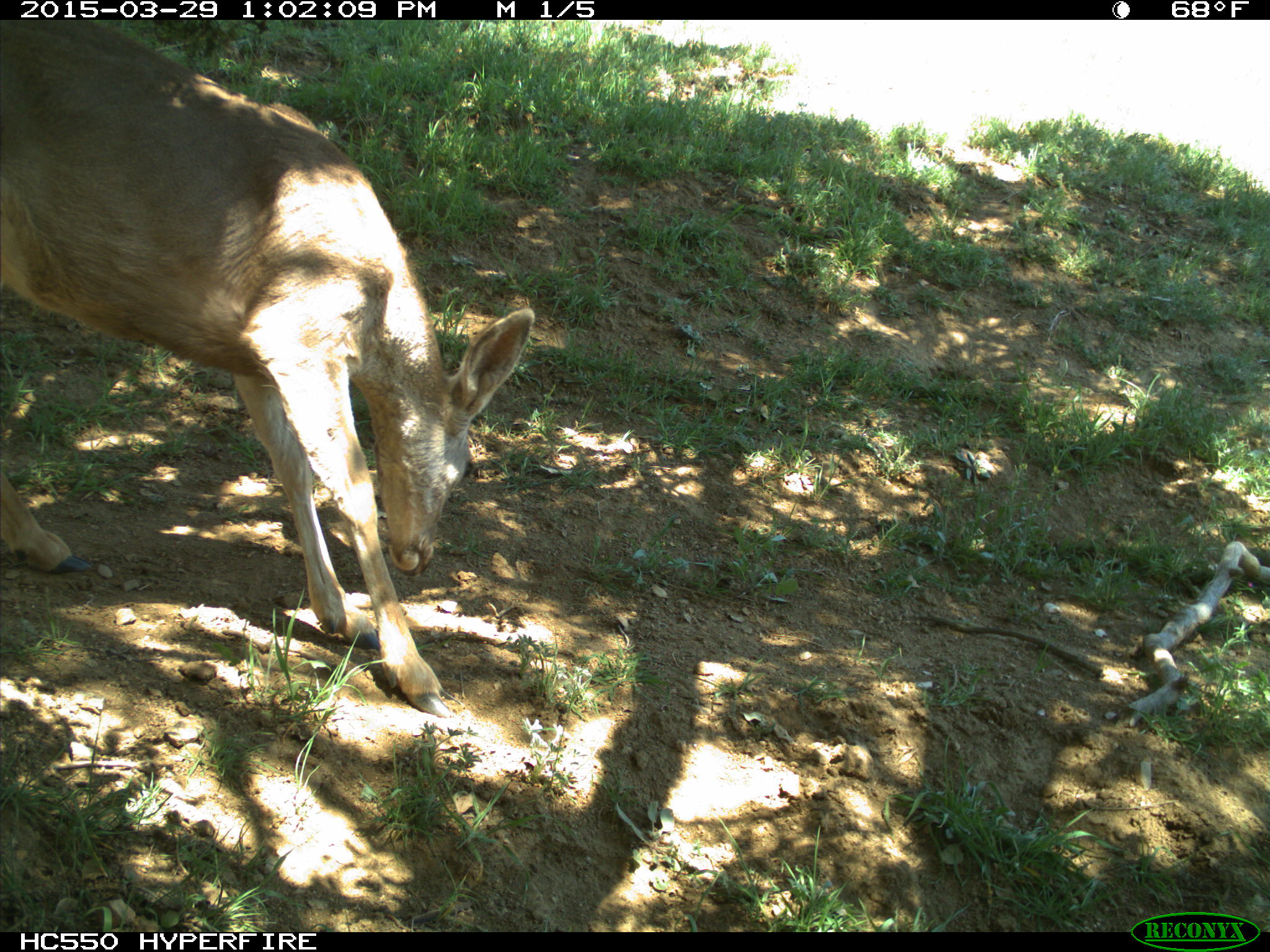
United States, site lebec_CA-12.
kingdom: Animalia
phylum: Chordata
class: Mammalia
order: Artiodactyla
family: Cervidae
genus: Odocoileus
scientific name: Odocoileus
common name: deer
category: unidentified deer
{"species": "unidentified deer (deer) (Odocoileus)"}